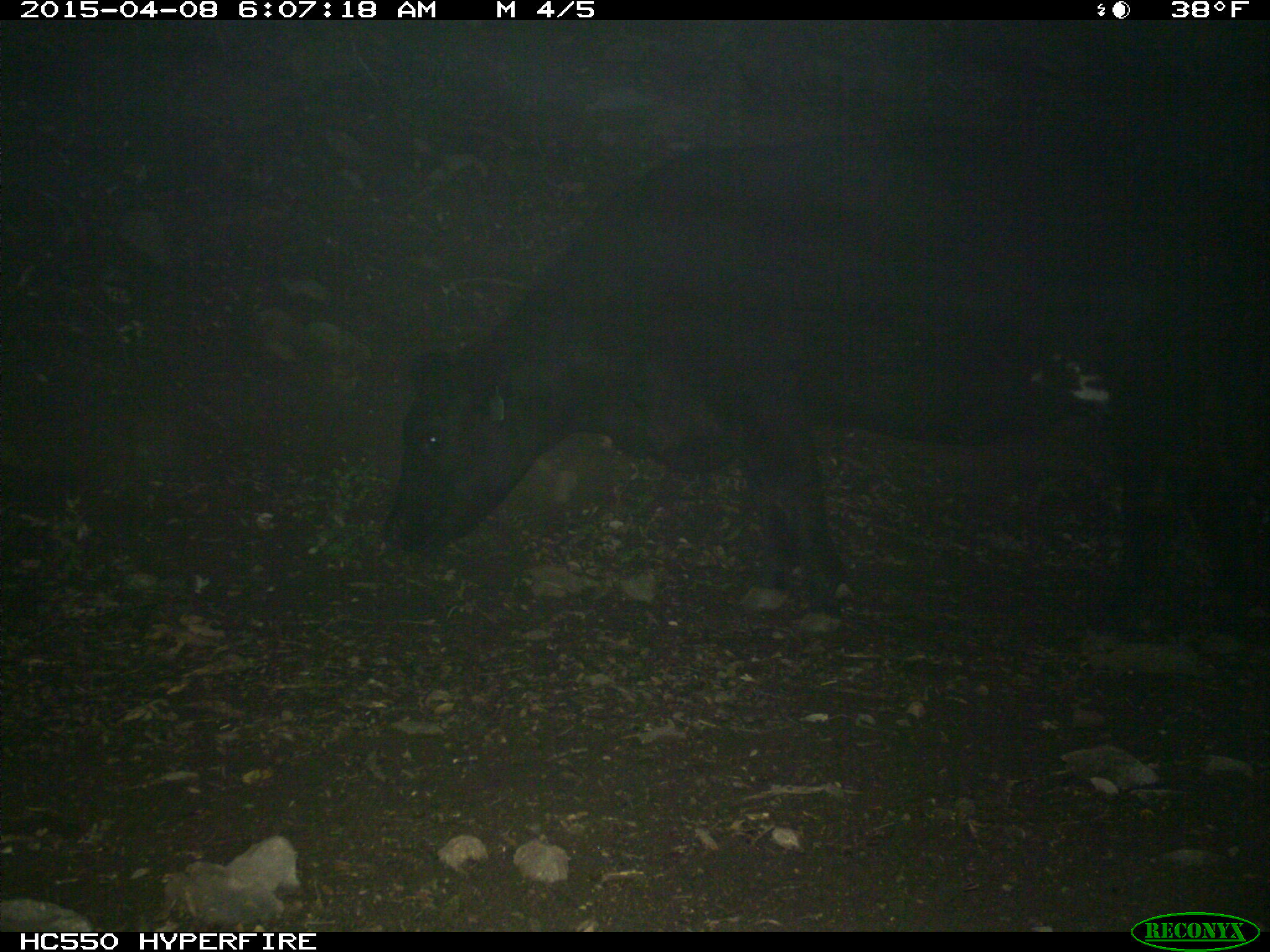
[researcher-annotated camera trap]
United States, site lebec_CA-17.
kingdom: Animalia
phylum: Chordata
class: Mammalia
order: Artiodactyla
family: Bovidae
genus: Bos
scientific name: Bos taurus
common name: domestic cow